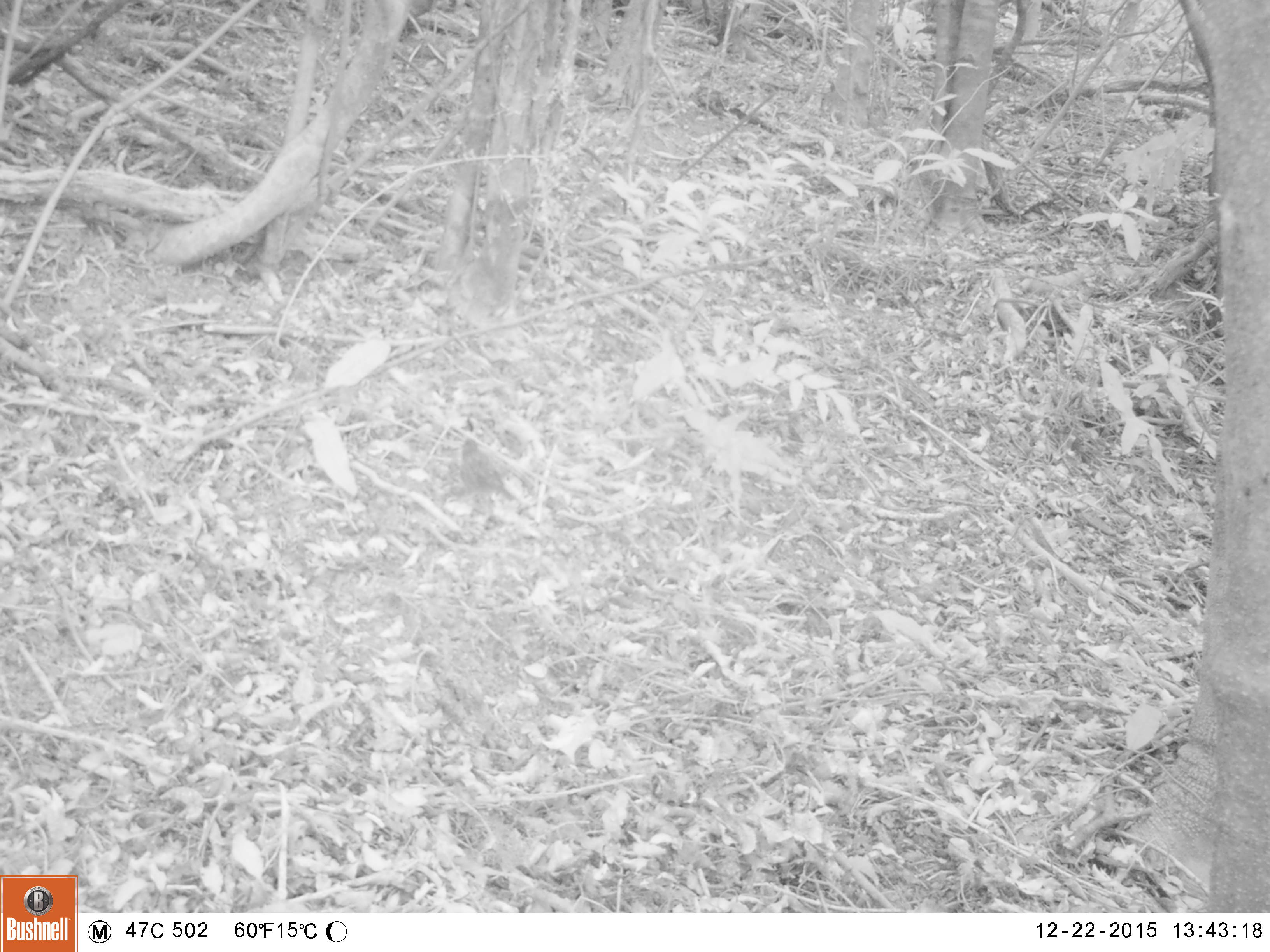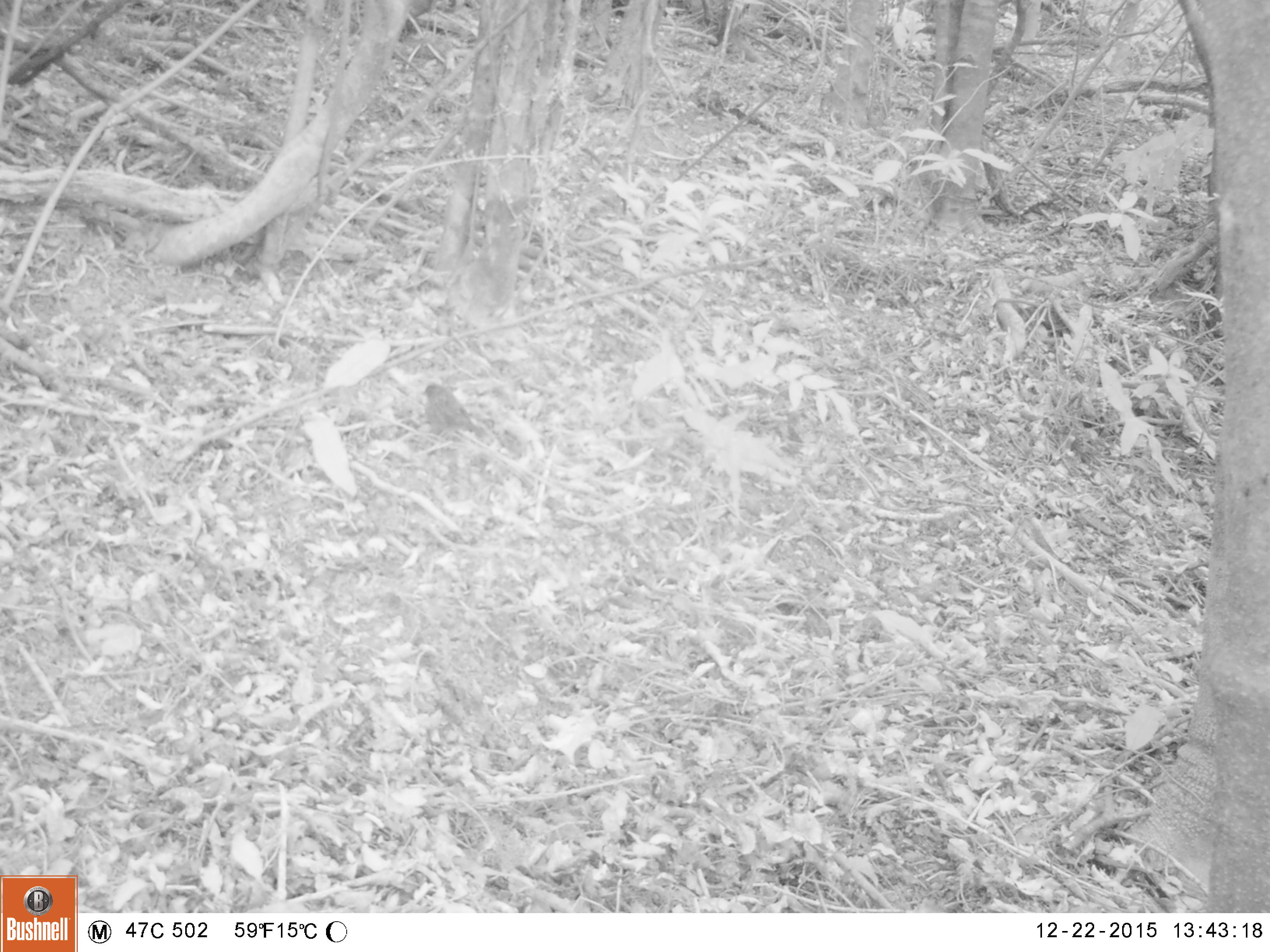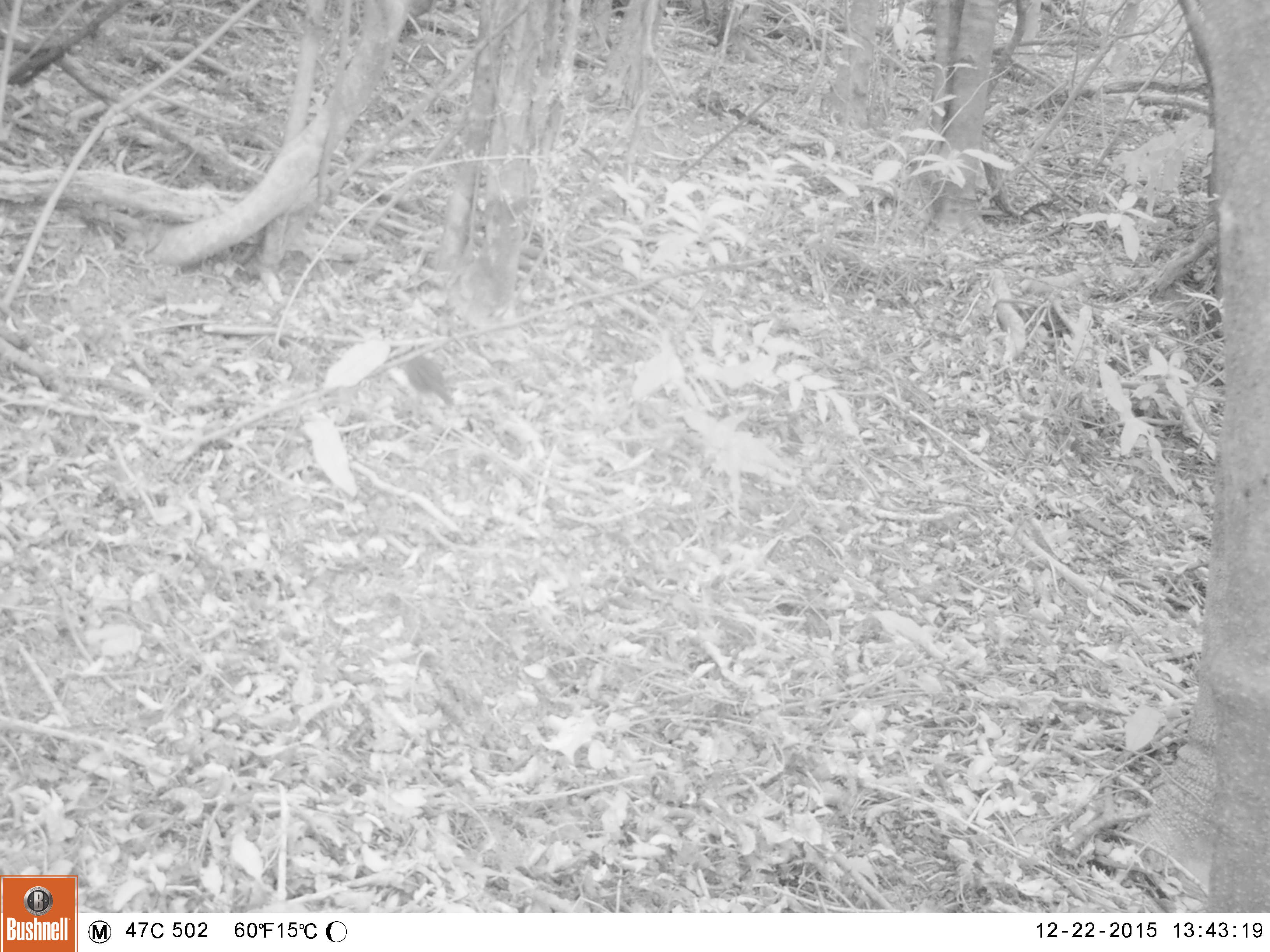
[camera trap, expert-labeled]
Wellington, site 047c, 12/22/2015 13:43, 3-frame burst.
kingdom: Animalia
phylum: Chordata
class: Aves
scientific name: Aves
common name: bird